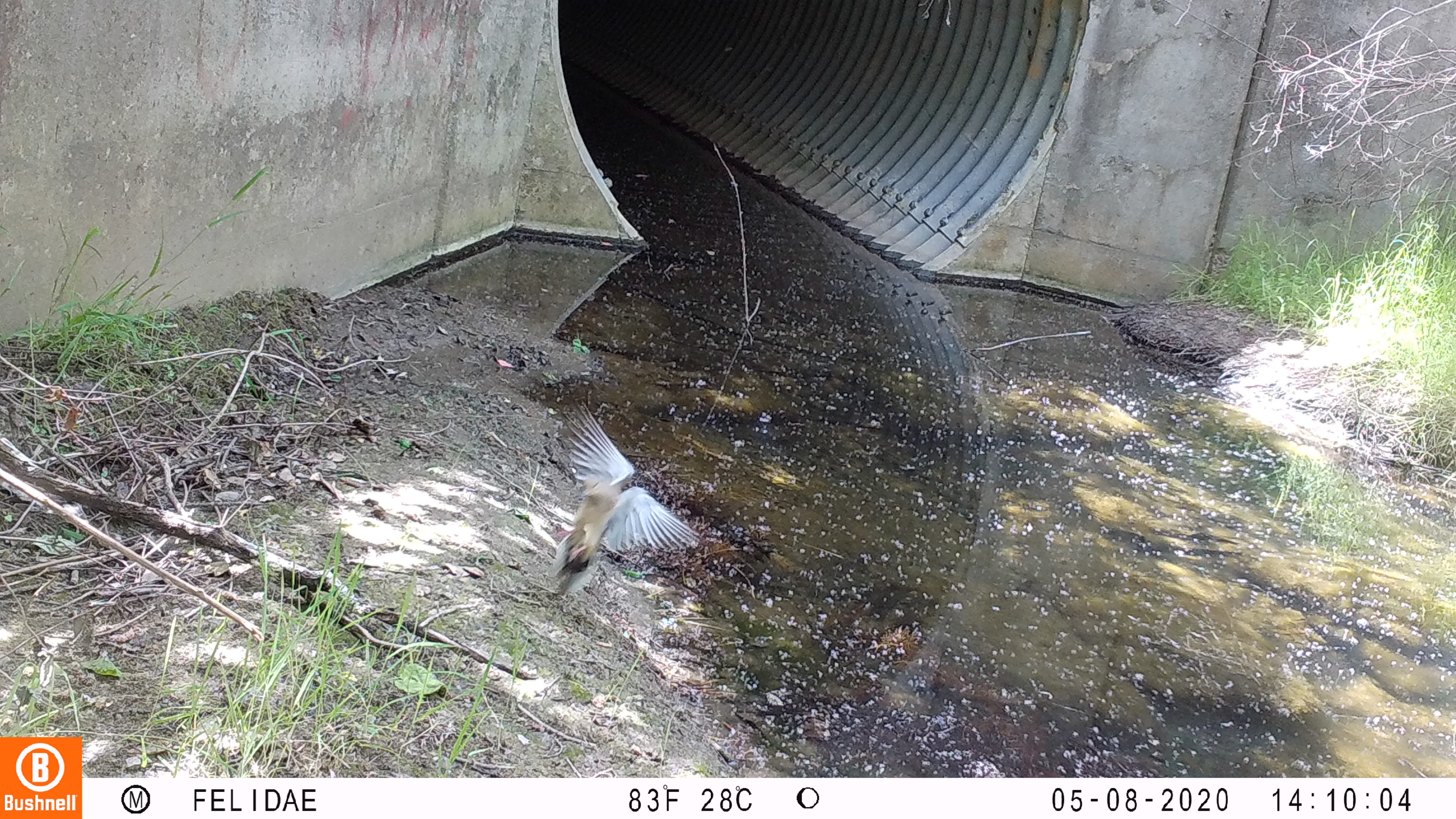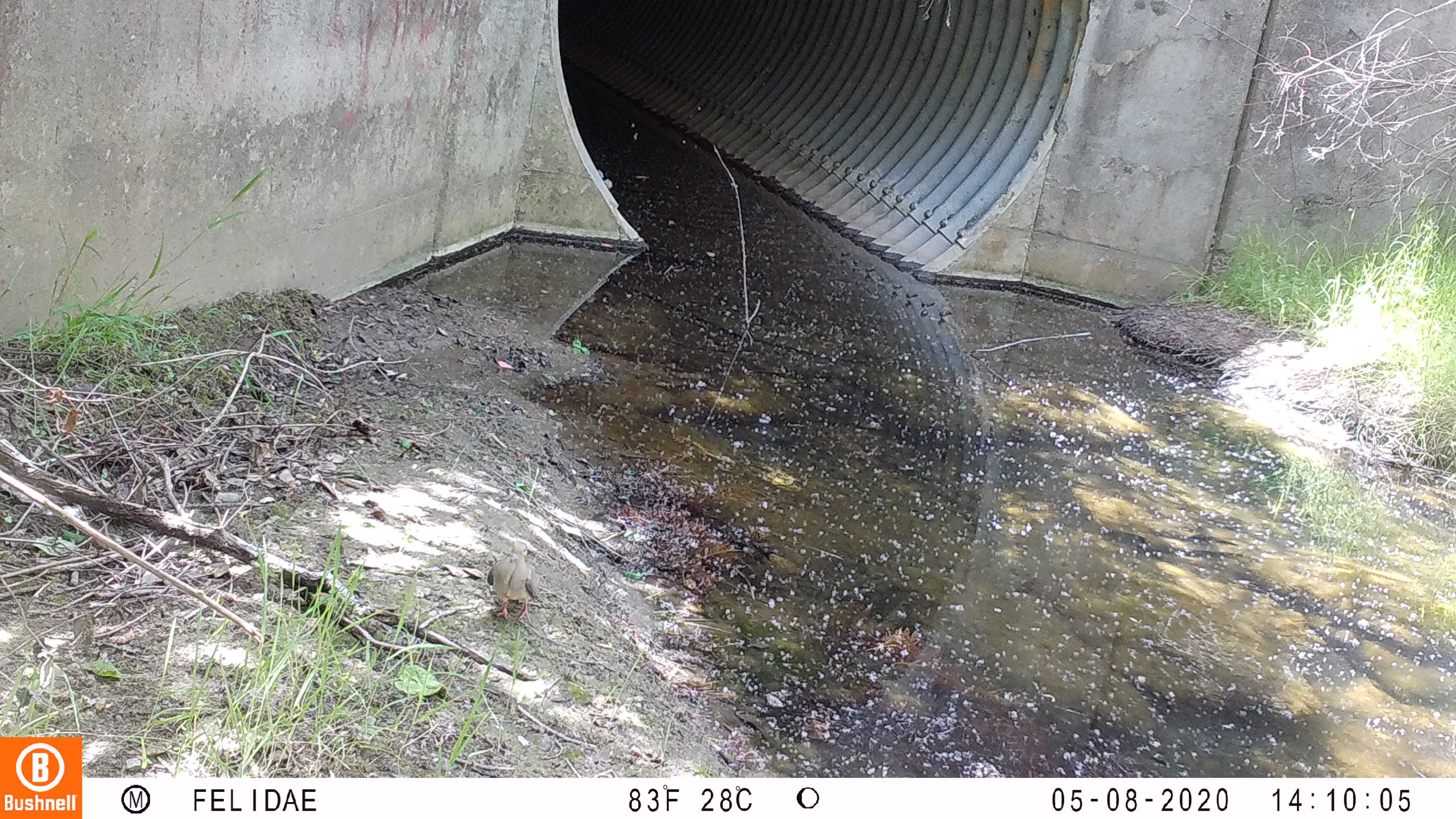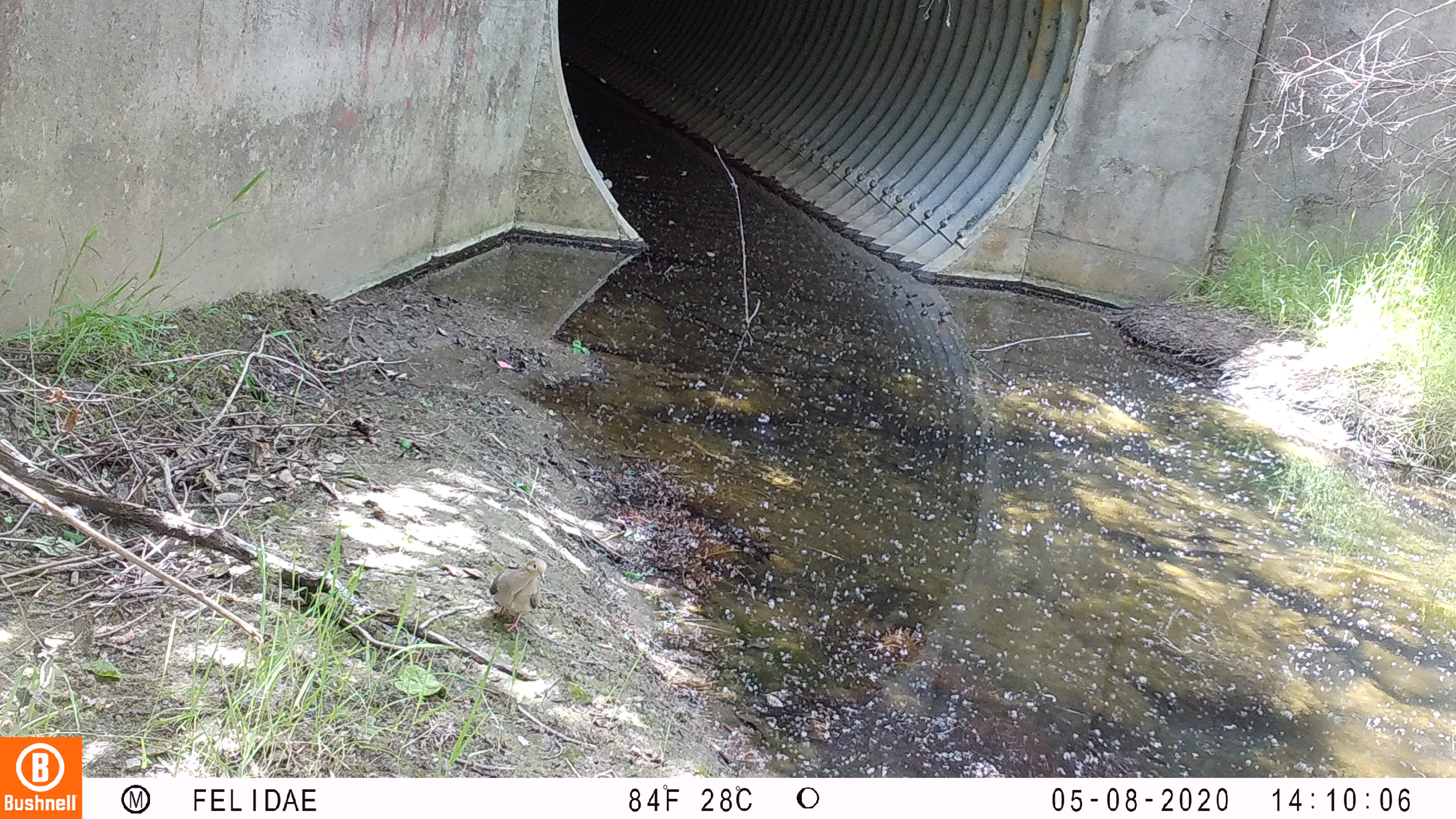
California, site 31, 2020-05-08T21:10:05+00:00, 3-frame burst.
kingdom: Animalia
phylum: Chordata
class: Aves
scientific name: Aves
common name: bird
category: unknown bird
Unknown bird (bird) (Aves).